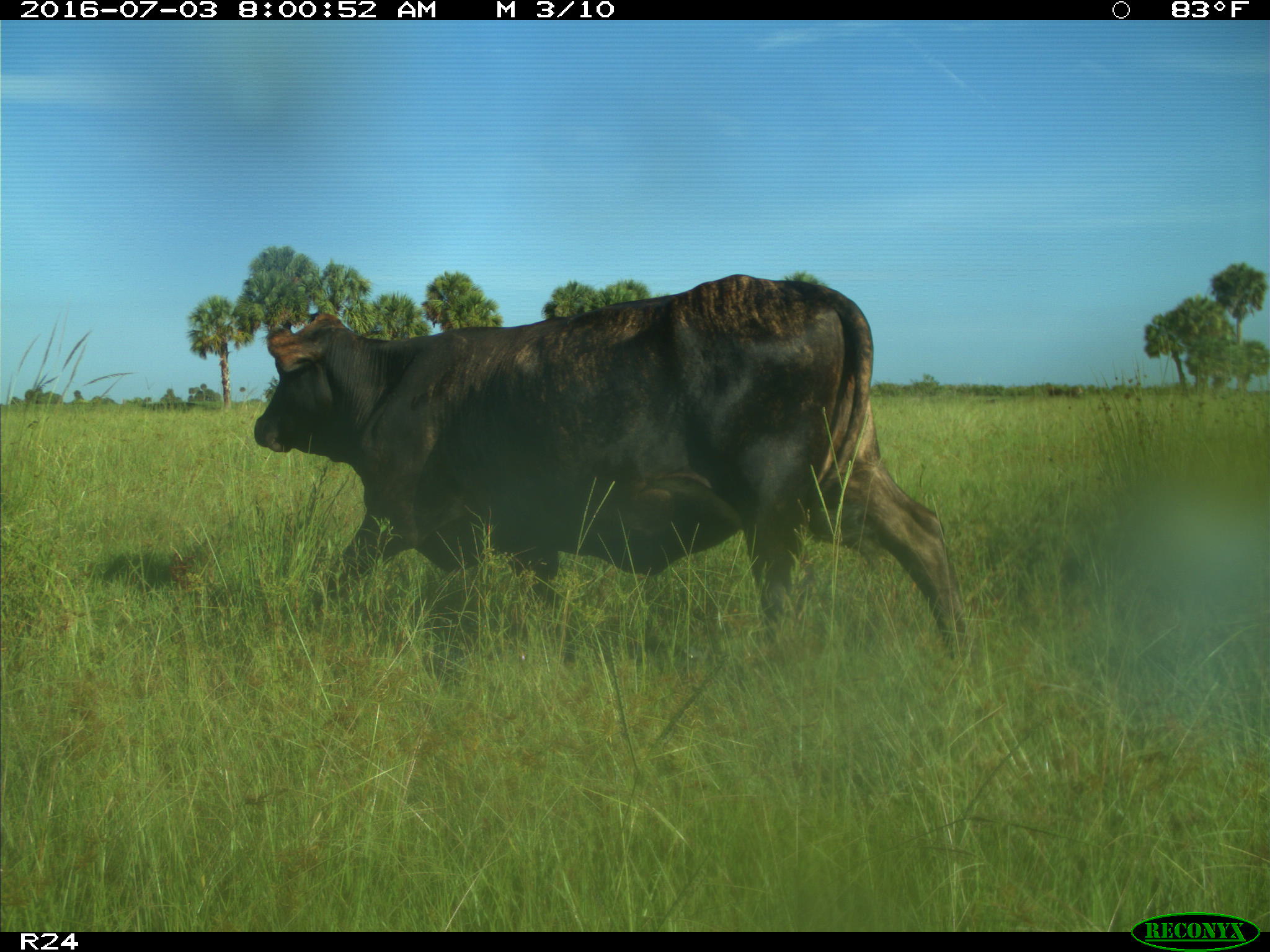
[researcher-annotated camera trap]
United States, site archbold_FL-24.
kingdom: Animalia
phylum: Chordata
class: Mammalia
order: Artiodactyla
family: Bovidae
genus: Bos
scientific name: Bos taurus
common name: domestic cow